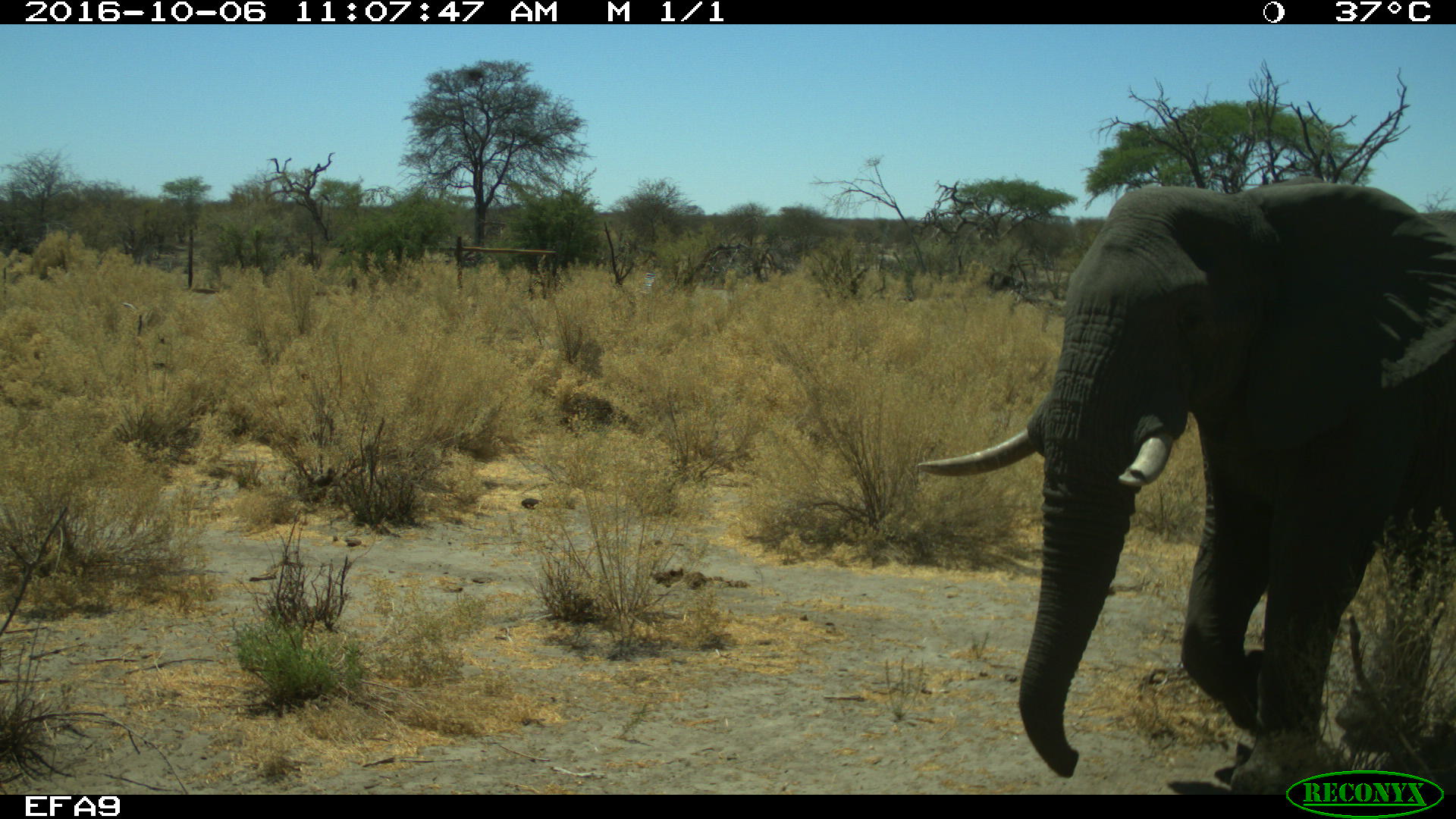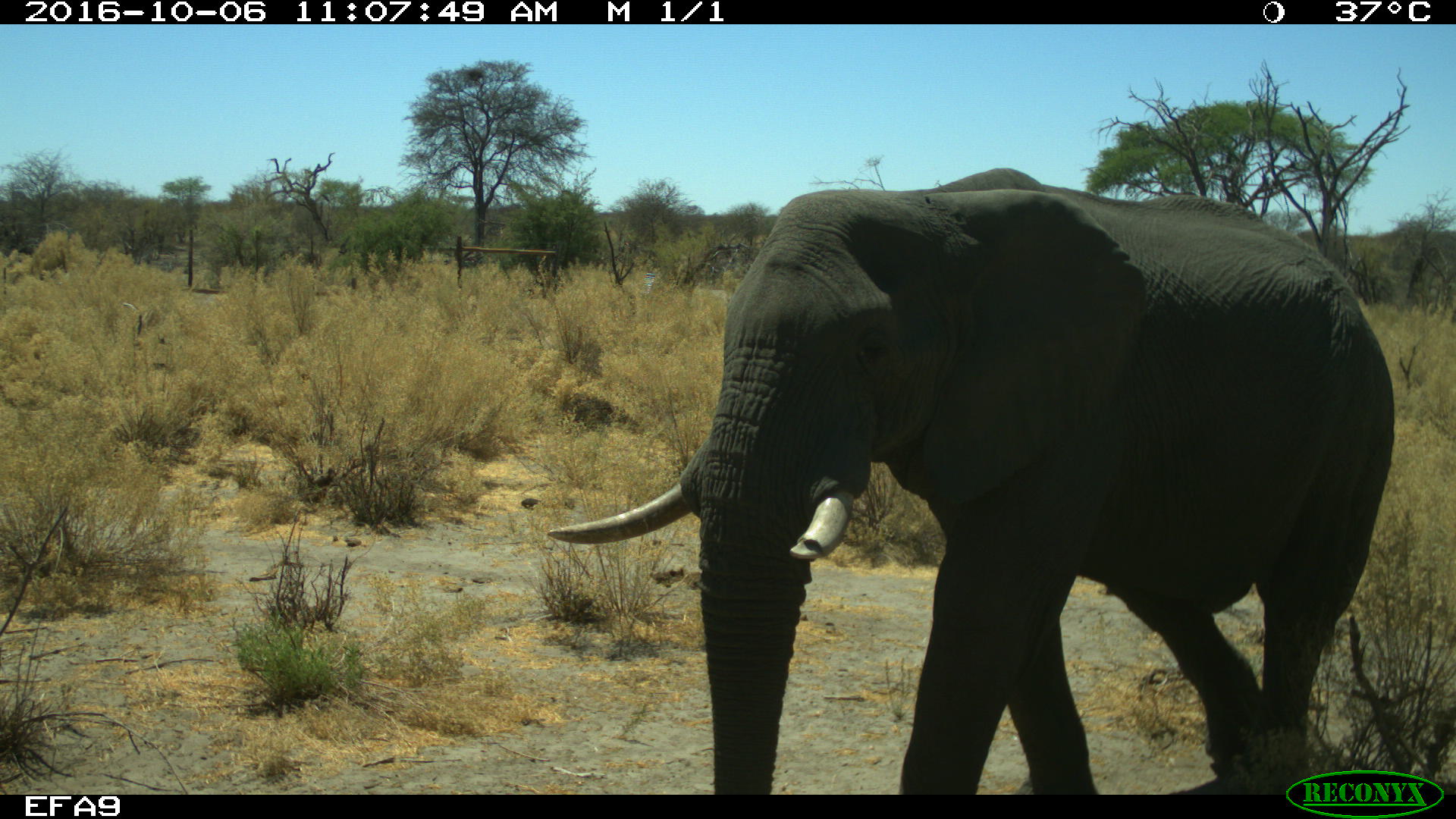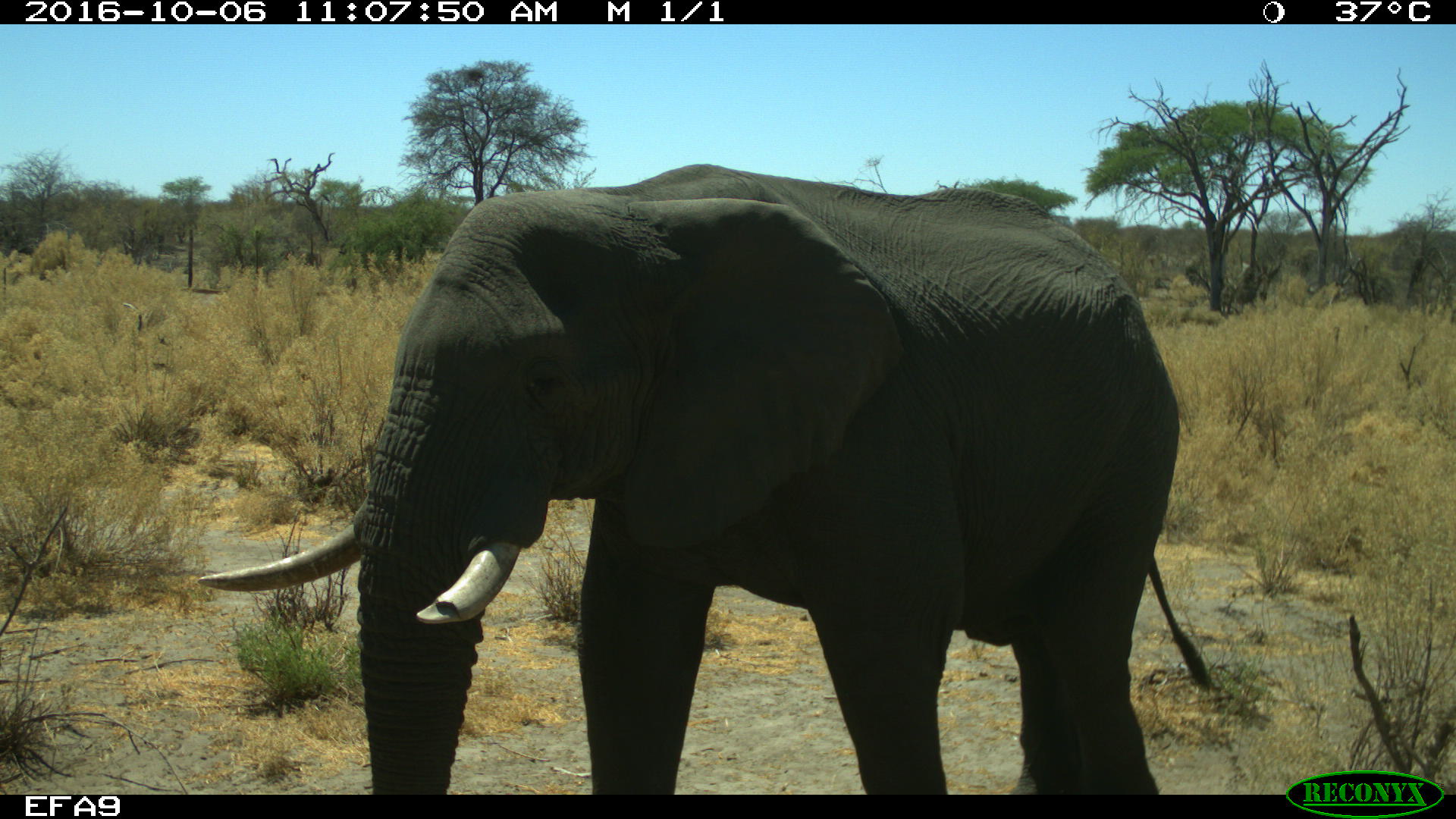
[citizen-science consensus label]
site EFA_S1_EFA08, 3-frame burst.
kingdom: Animalia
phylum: Chordata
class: Mammalia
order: Proboscidea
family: Elephantidae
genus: Loxodonta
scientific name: Loxodonta africana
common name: african bush elephant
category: elephant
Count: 1.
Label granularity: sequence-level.